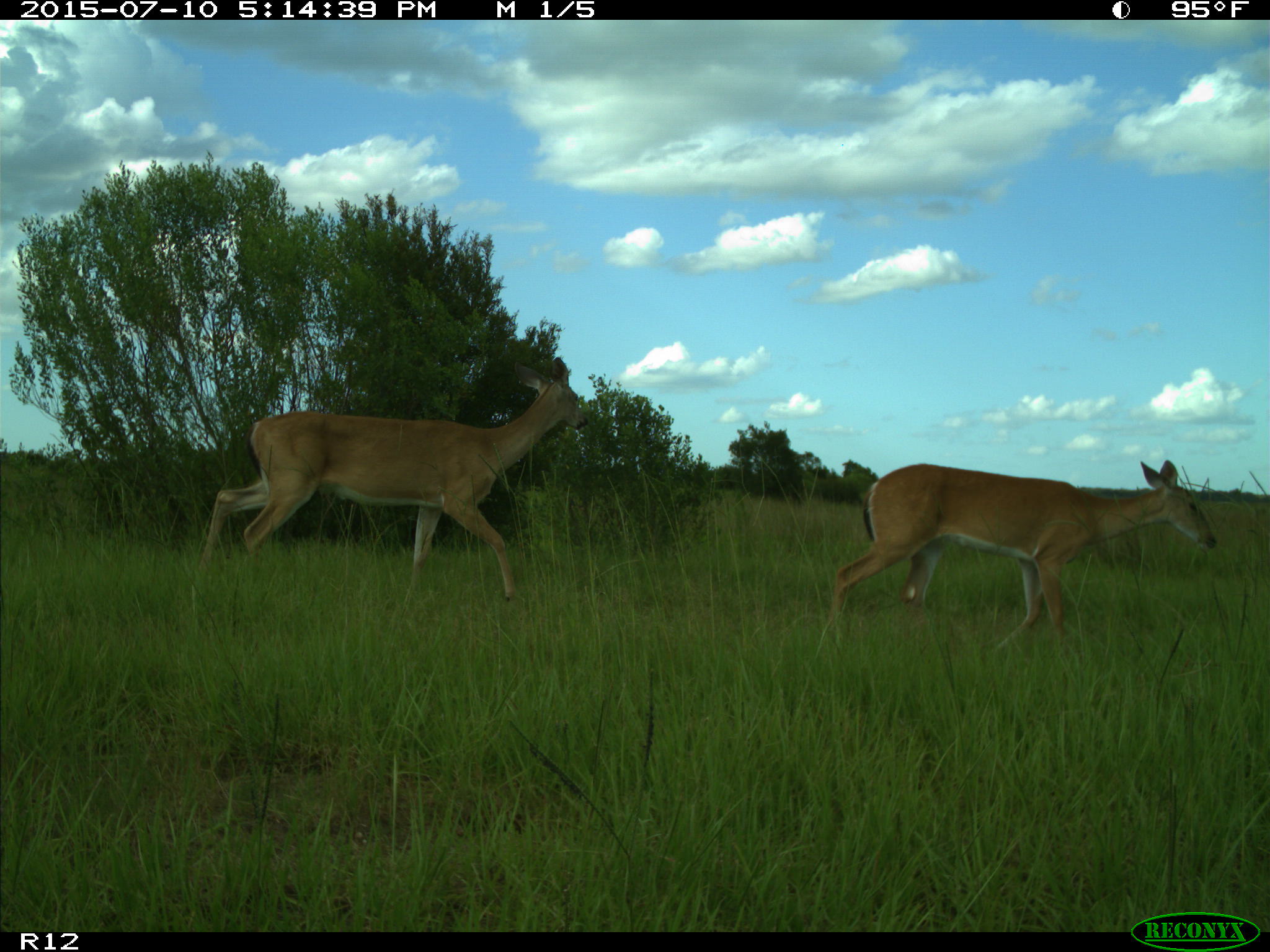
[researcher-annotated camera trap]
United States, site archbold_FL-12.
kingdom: Animalia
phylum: Chordata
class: Mammalia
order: Artiodactyla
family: Cervidae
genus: Odocoileus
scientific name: Odocoileus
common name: deer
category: unidentified deer